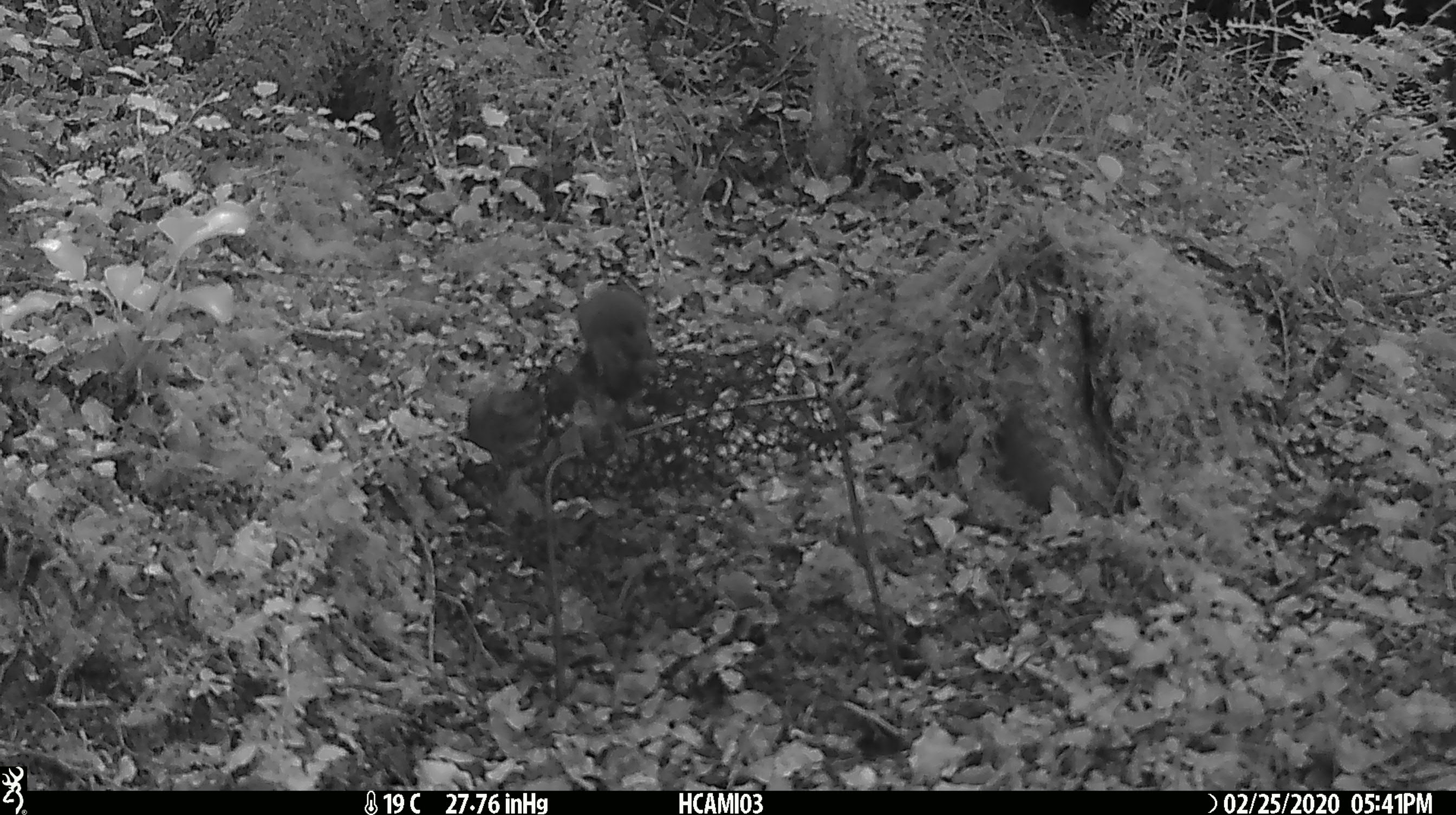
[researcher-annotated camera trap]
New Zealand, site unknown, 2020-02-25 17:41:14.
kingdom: Animalia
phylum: Chordata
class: Mammalia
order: Rodentia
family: Muridae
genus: Mus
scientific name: Mus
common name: mouse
Mouse (Mus).